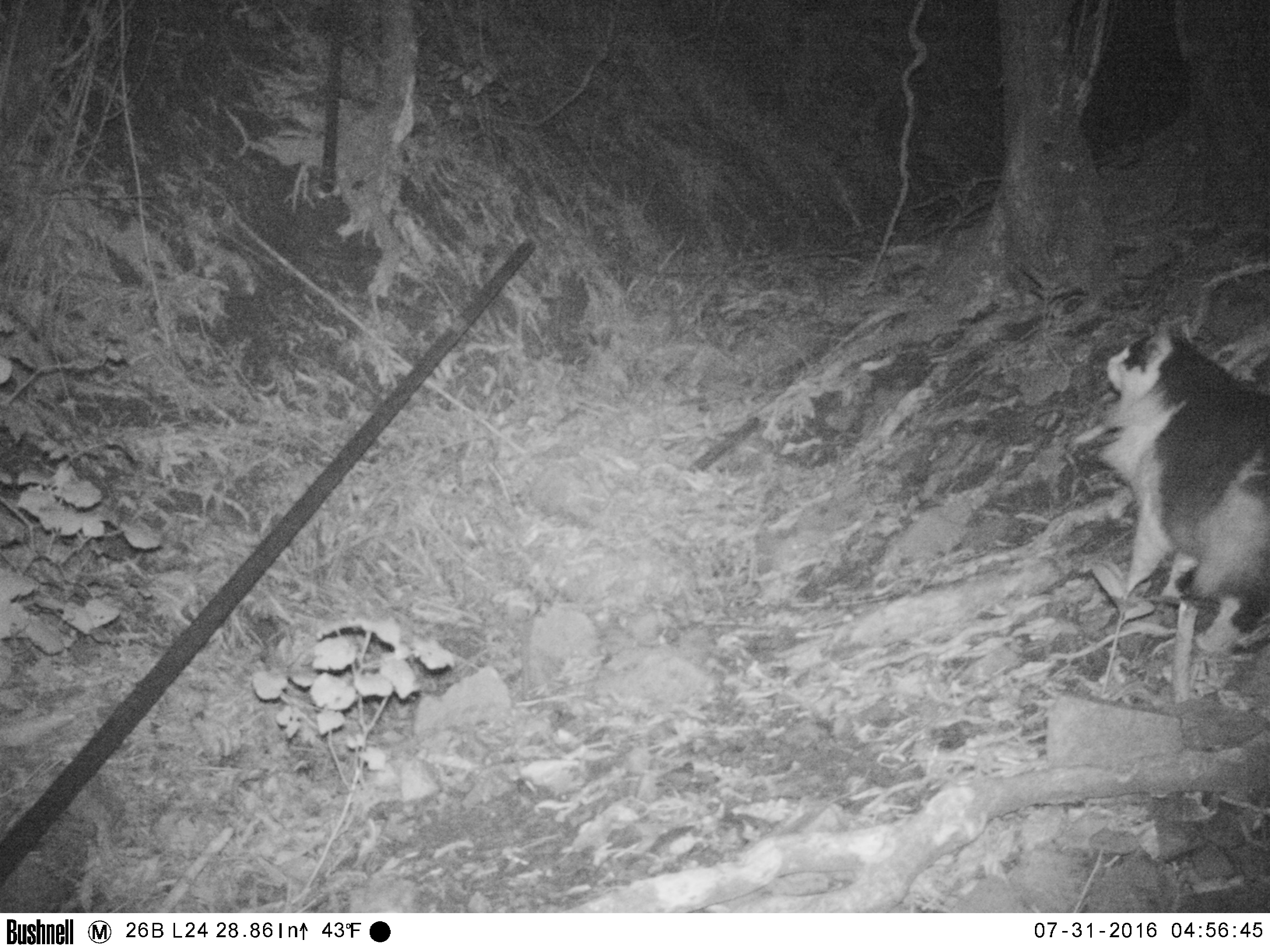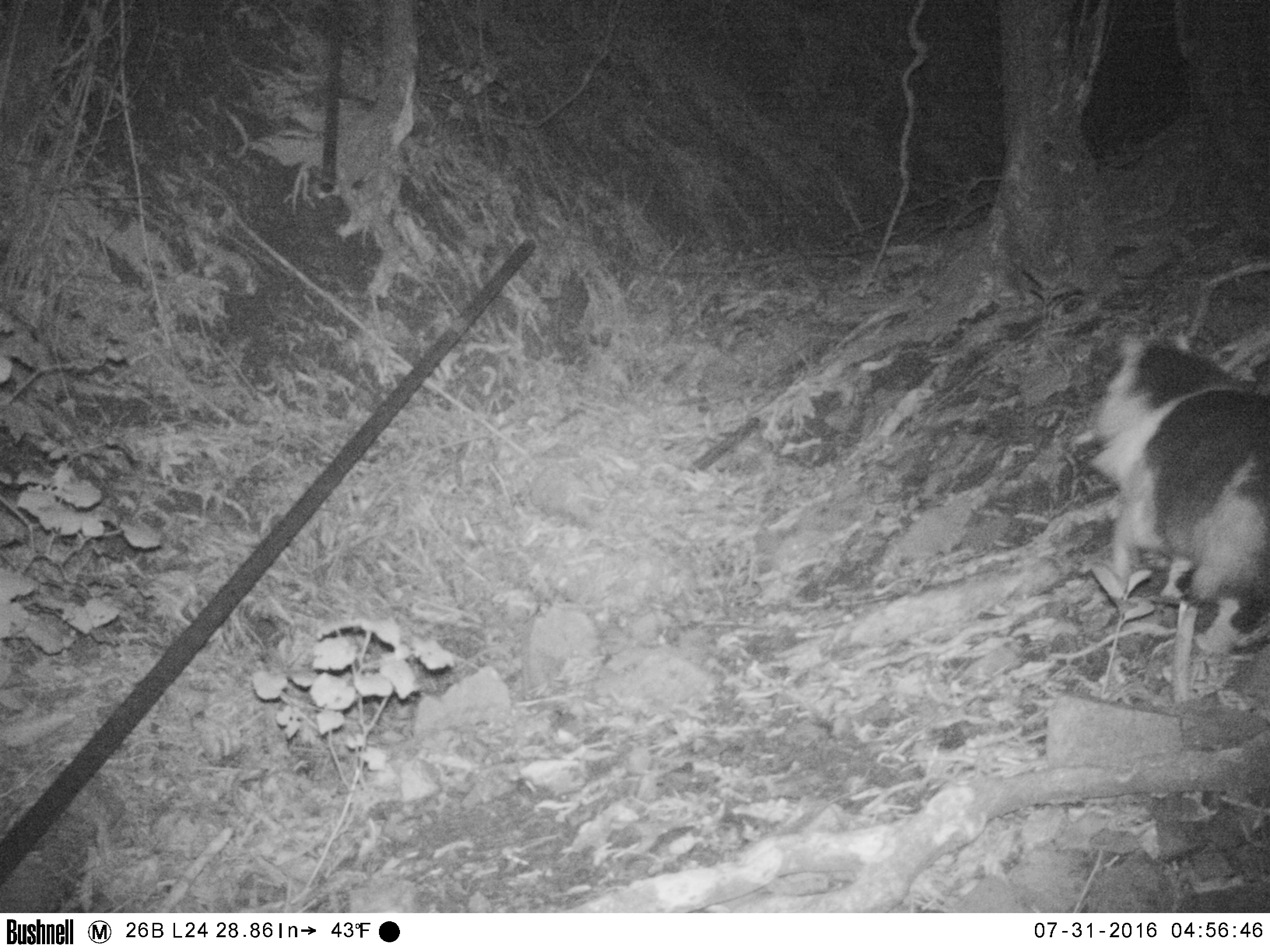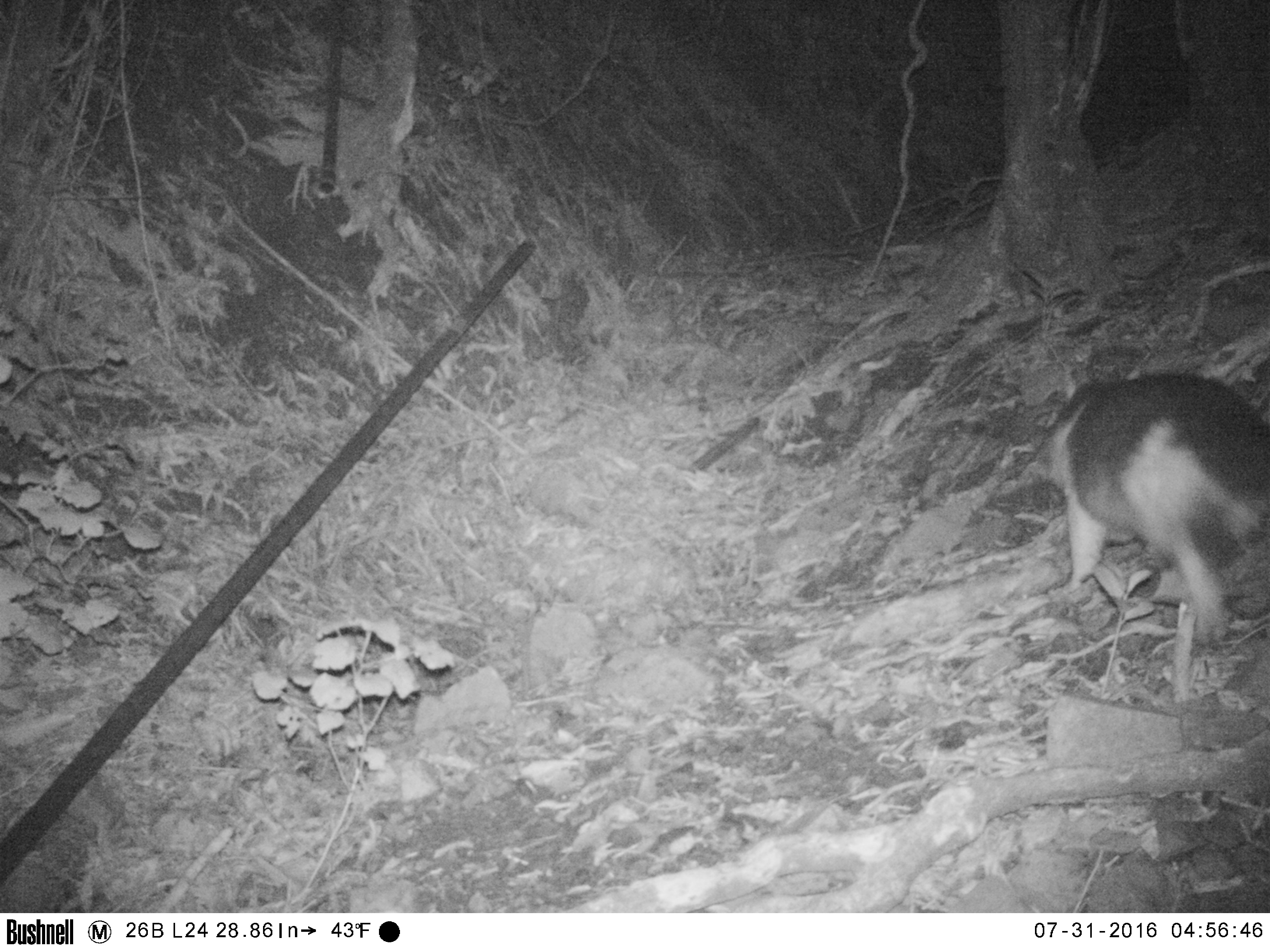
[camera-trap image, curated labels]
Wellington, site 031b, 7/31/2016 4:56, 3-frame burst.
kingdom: Animalia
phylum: Chordata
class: Mammalia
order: Carnivora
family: Felidae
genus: Felis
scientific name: Felis catus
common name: cat